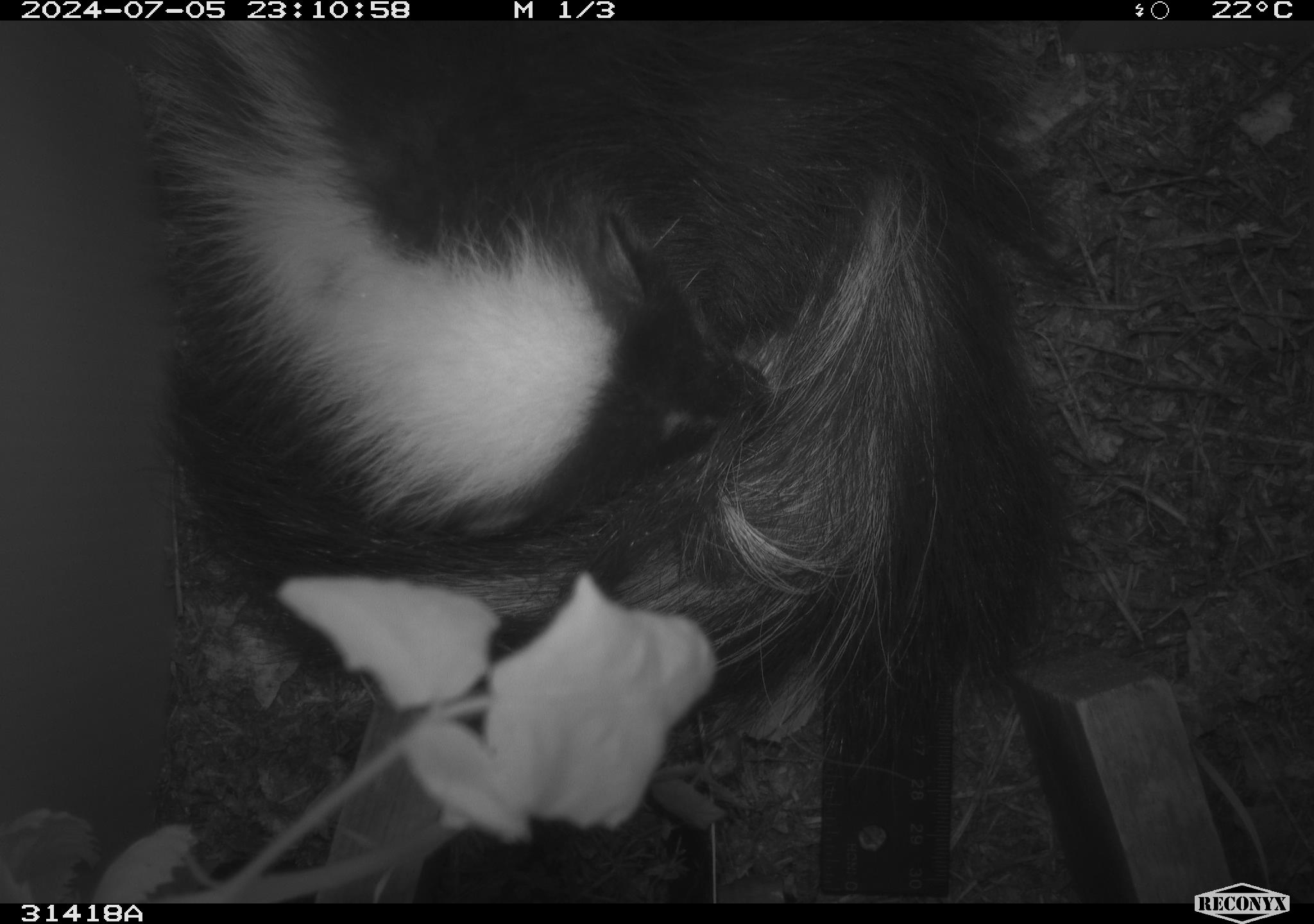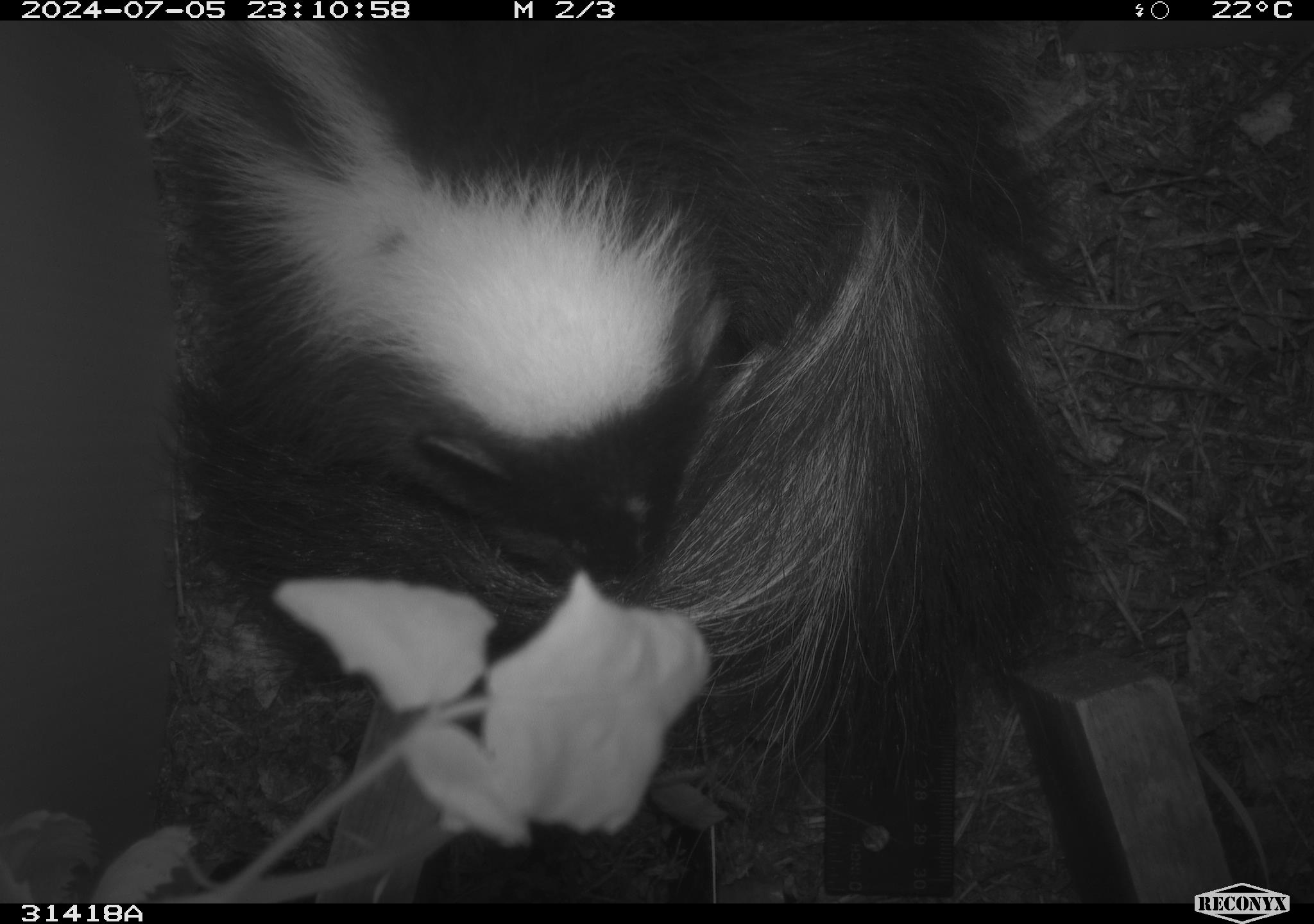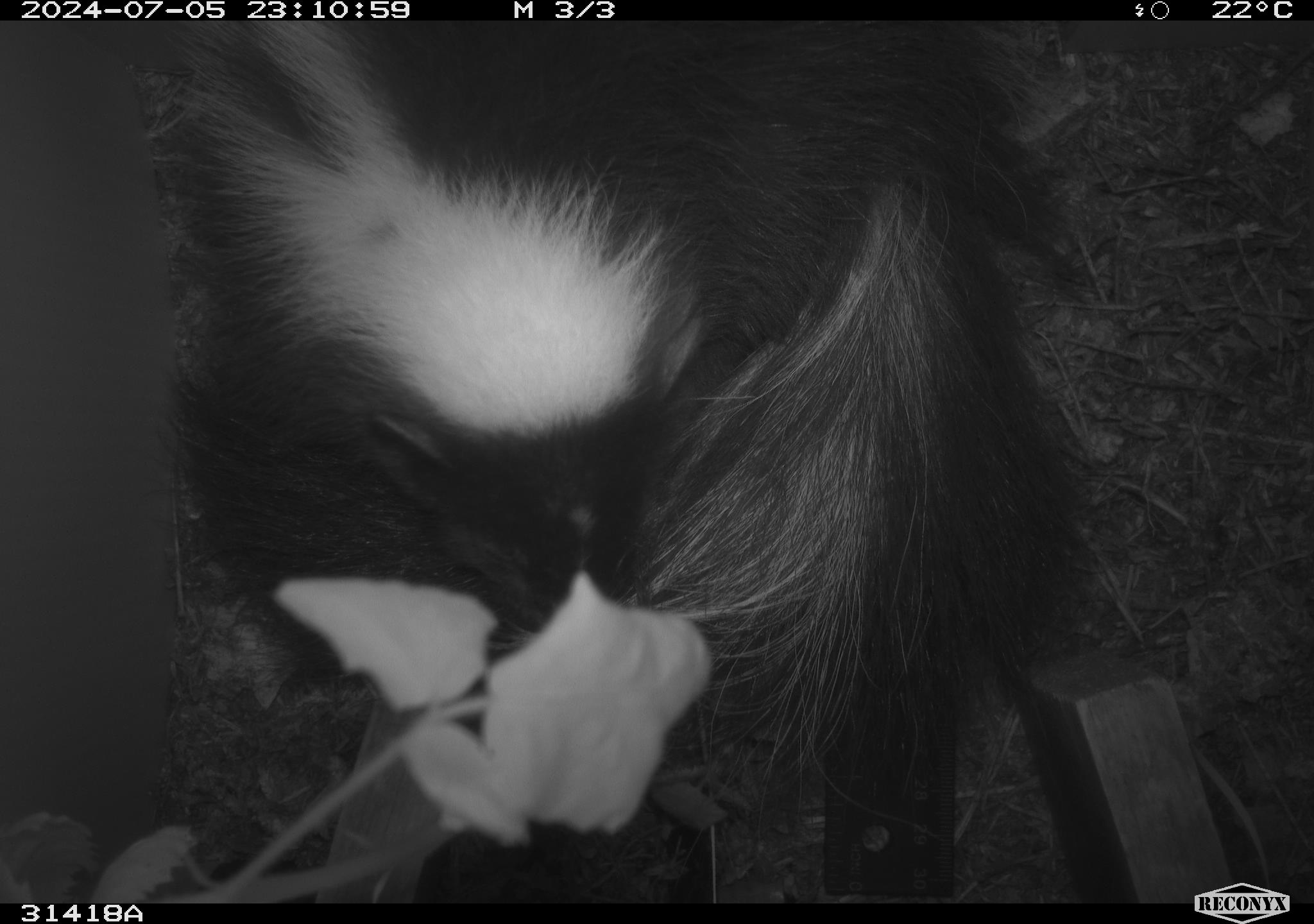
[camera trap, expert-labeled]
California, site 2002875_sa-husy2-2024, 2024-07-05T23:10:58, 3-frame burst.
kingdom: Animalia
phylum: Chordata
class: Mammalia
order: Carnivora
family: Mephitidae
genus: Mephitis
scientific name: Mephitis mephitis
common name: striped skunk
Striped skunk (Mephitis mephitis).